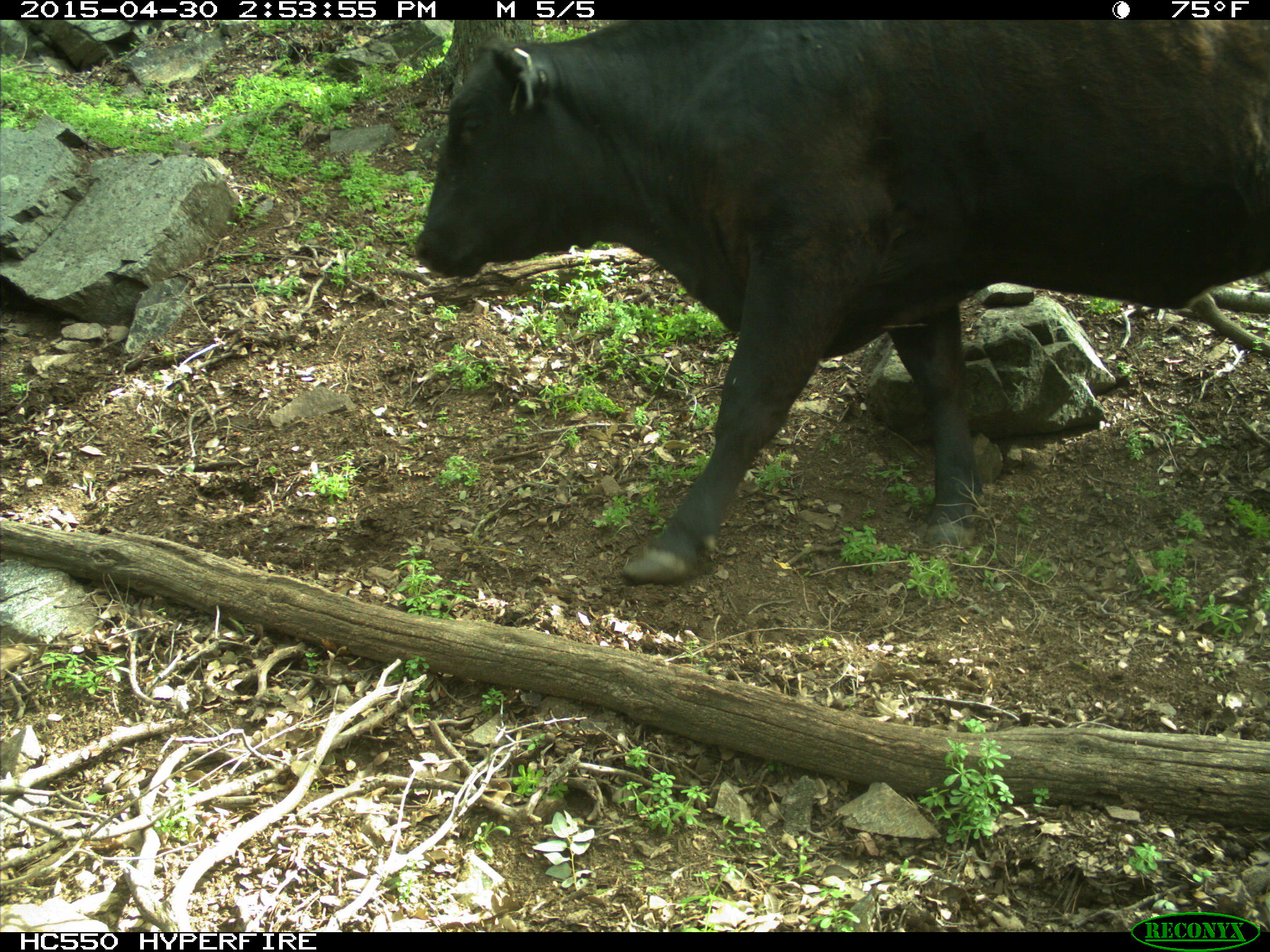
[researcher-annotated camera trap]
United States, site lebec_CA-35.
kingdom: Animalia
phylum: Chordata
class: Mammalia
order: Artiodactyla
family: Bovidae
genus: Bos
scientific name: Bos taurus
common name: domestic cow